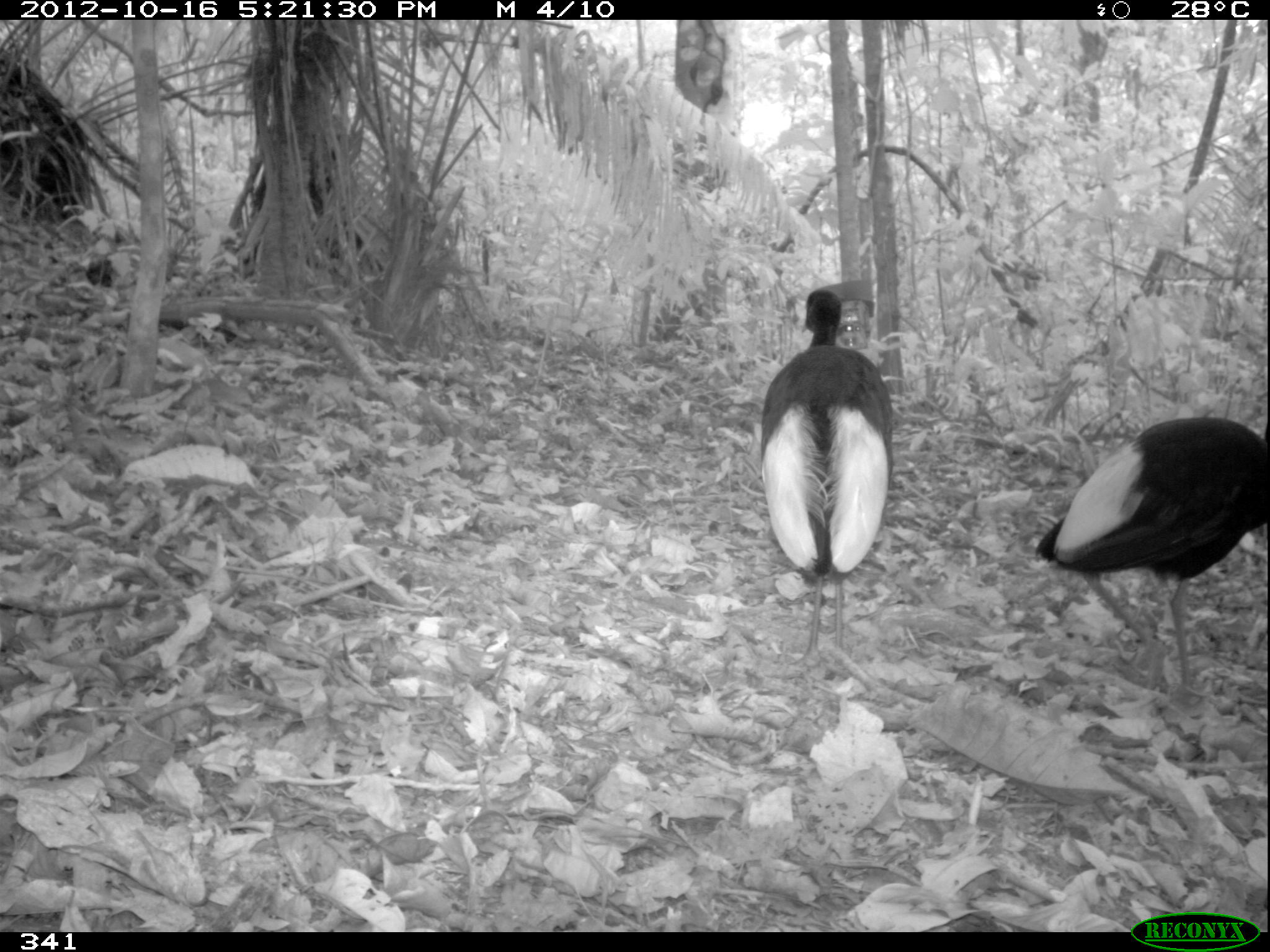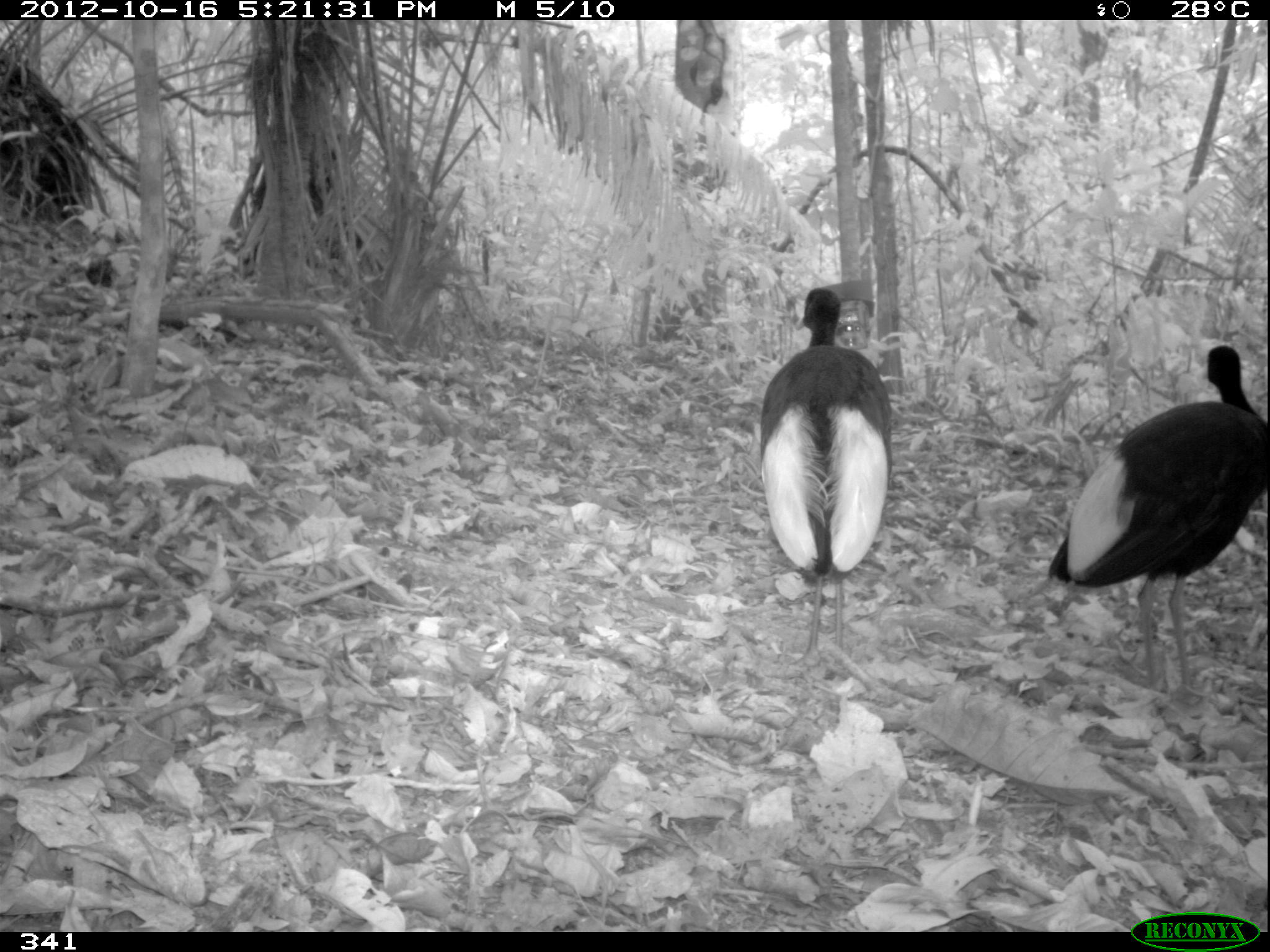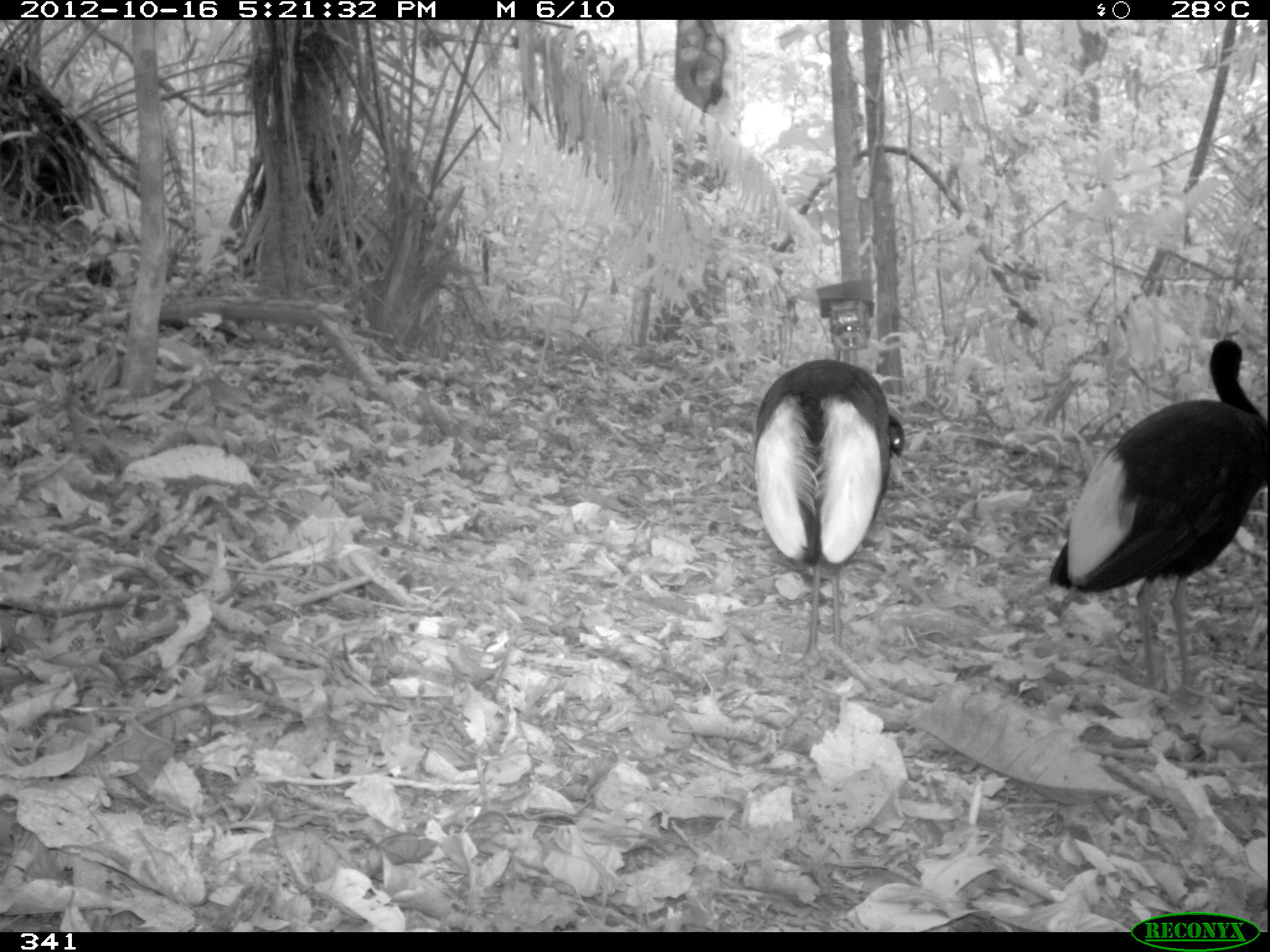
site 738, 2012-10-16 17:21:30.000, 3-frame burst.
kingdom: Animalia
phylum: Chordata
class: Aves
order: Gruiformes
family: Psophiidae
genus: Psophia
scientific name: Psophia leucoptera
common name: pale-winged trumpeter